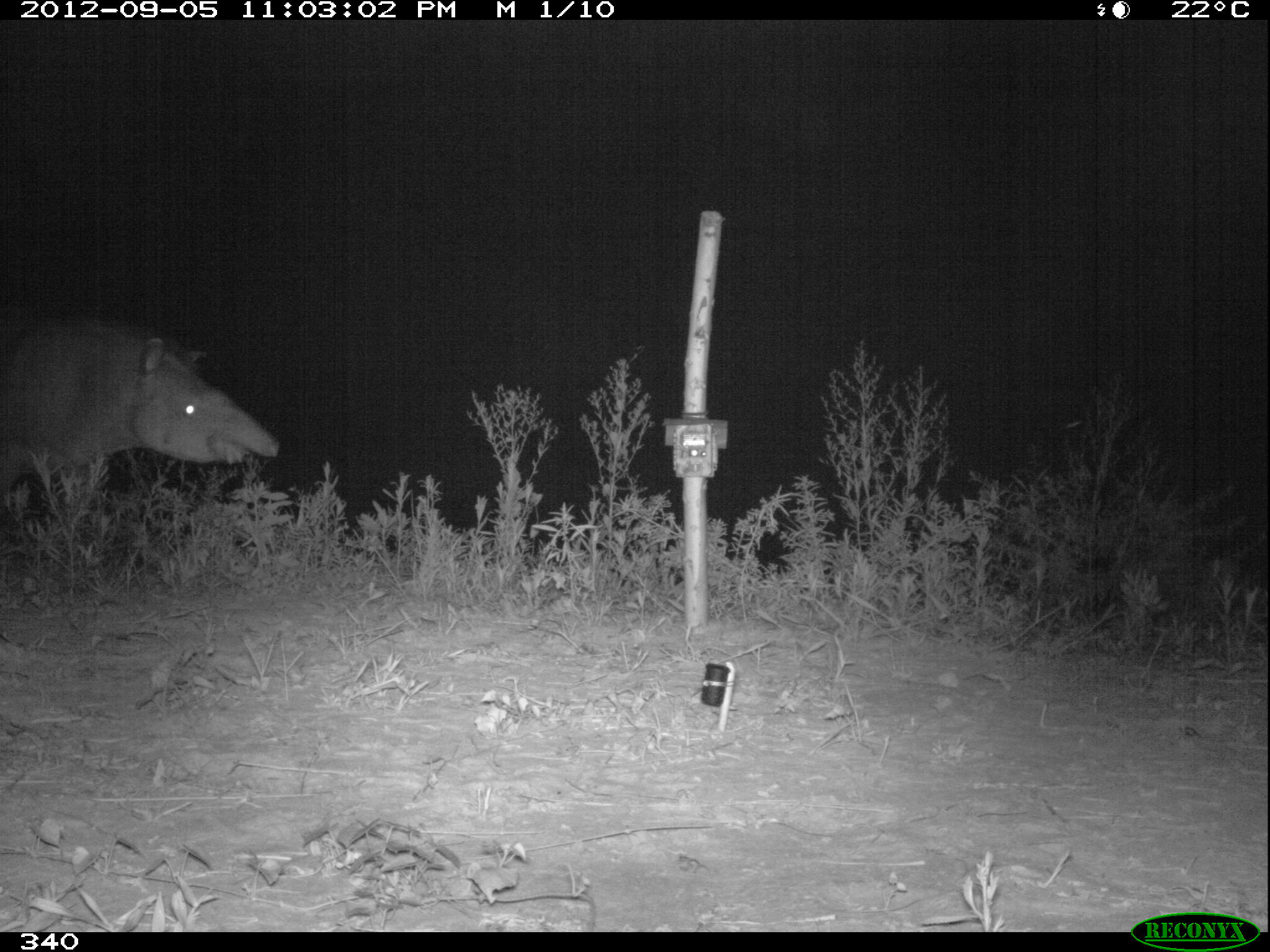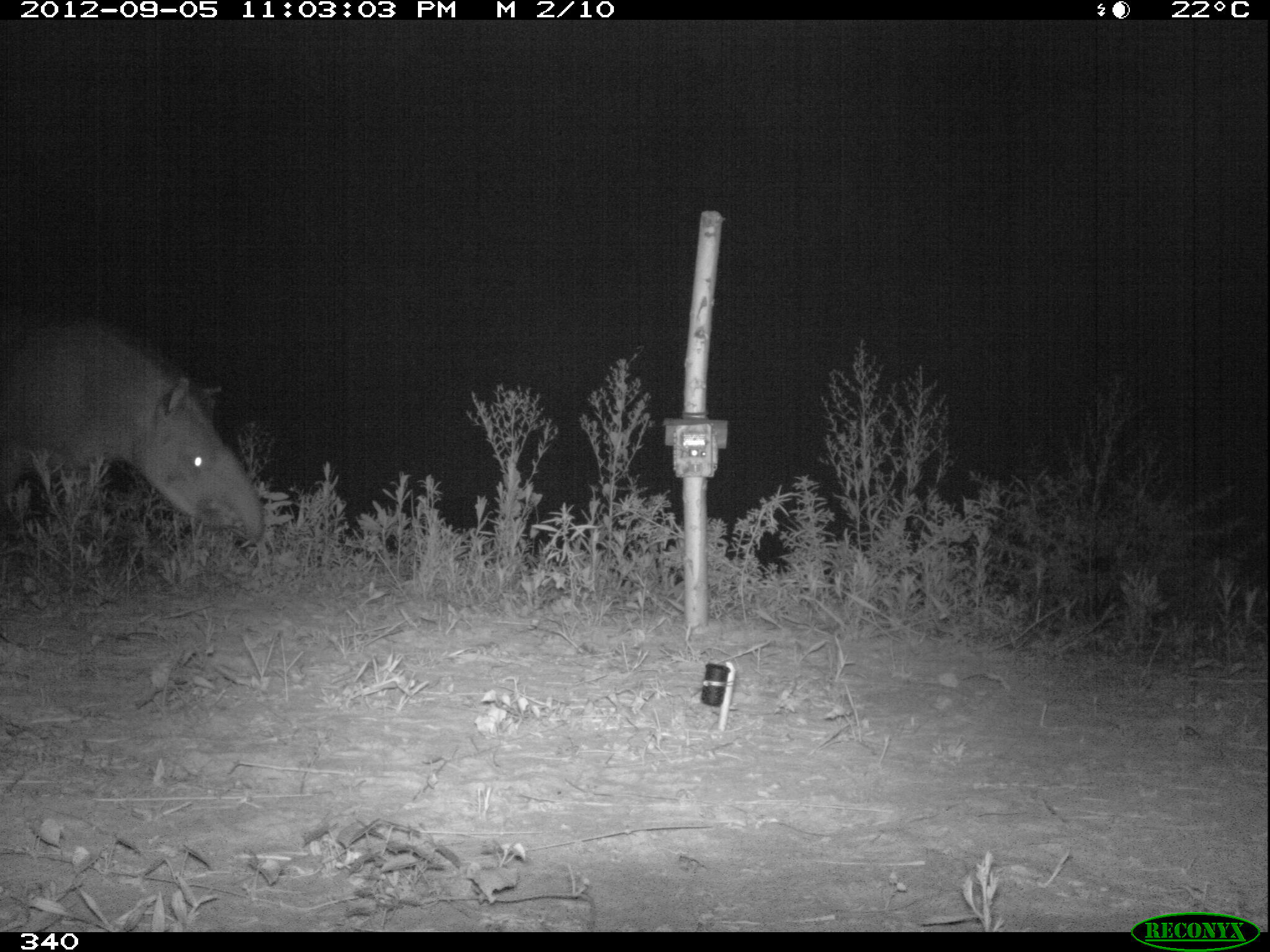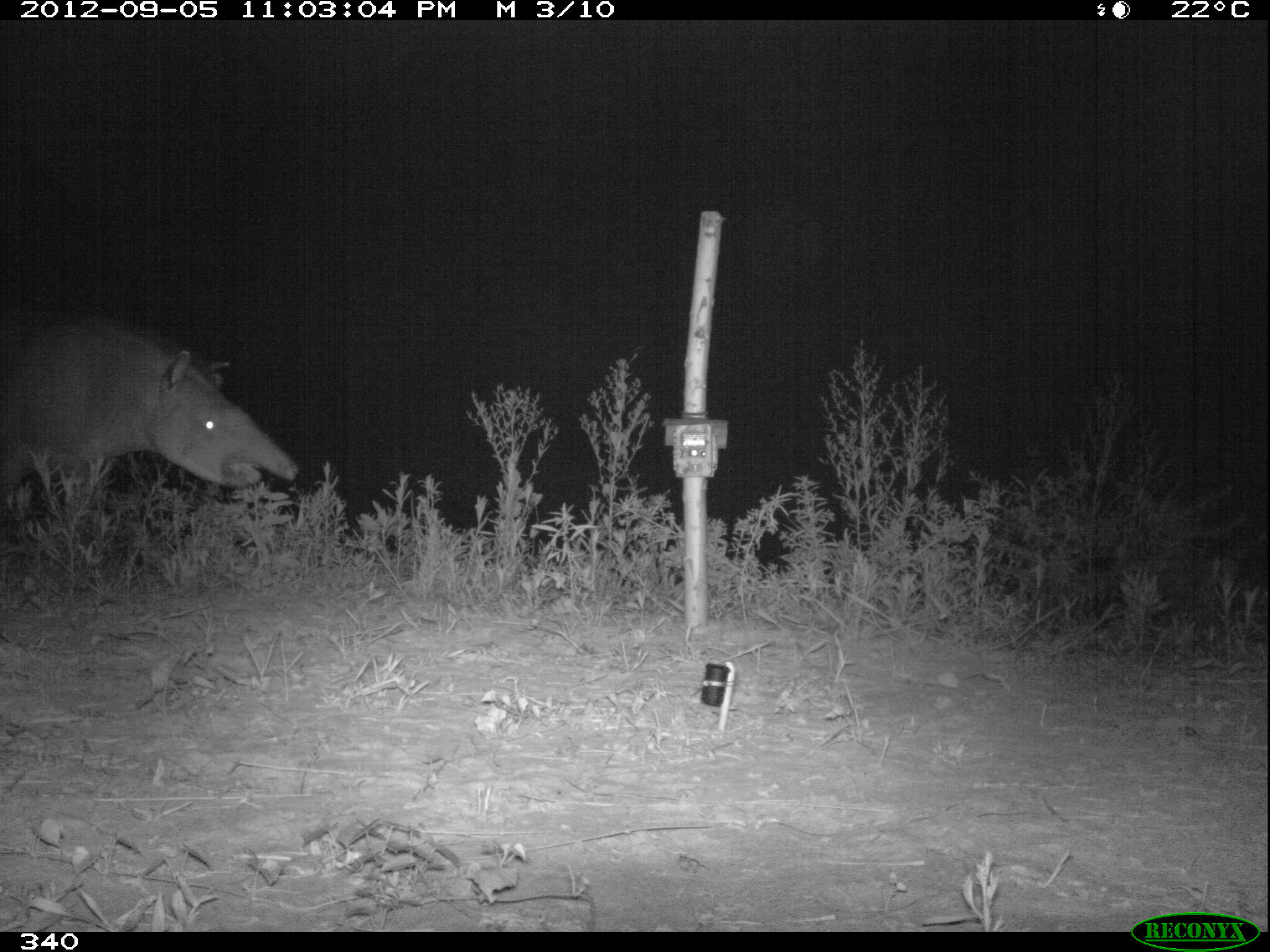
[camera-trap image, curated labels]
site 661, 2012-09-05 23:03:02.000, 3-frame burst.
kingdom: Animalia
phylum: Chordata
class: Mammalia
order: Perissodactyla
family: Tapiridae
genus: Tapirus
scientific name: Tapirus terrestris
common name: south american tapir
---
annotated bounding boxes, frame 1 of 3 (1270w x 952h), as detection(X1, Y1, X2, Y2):
tapirus terrestris: detection(0, 300, 280, 513)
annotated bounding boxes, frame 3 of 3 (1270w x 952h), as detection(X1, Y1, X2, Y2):
tapirus terrestris: detection(0, 312, 298, 529)